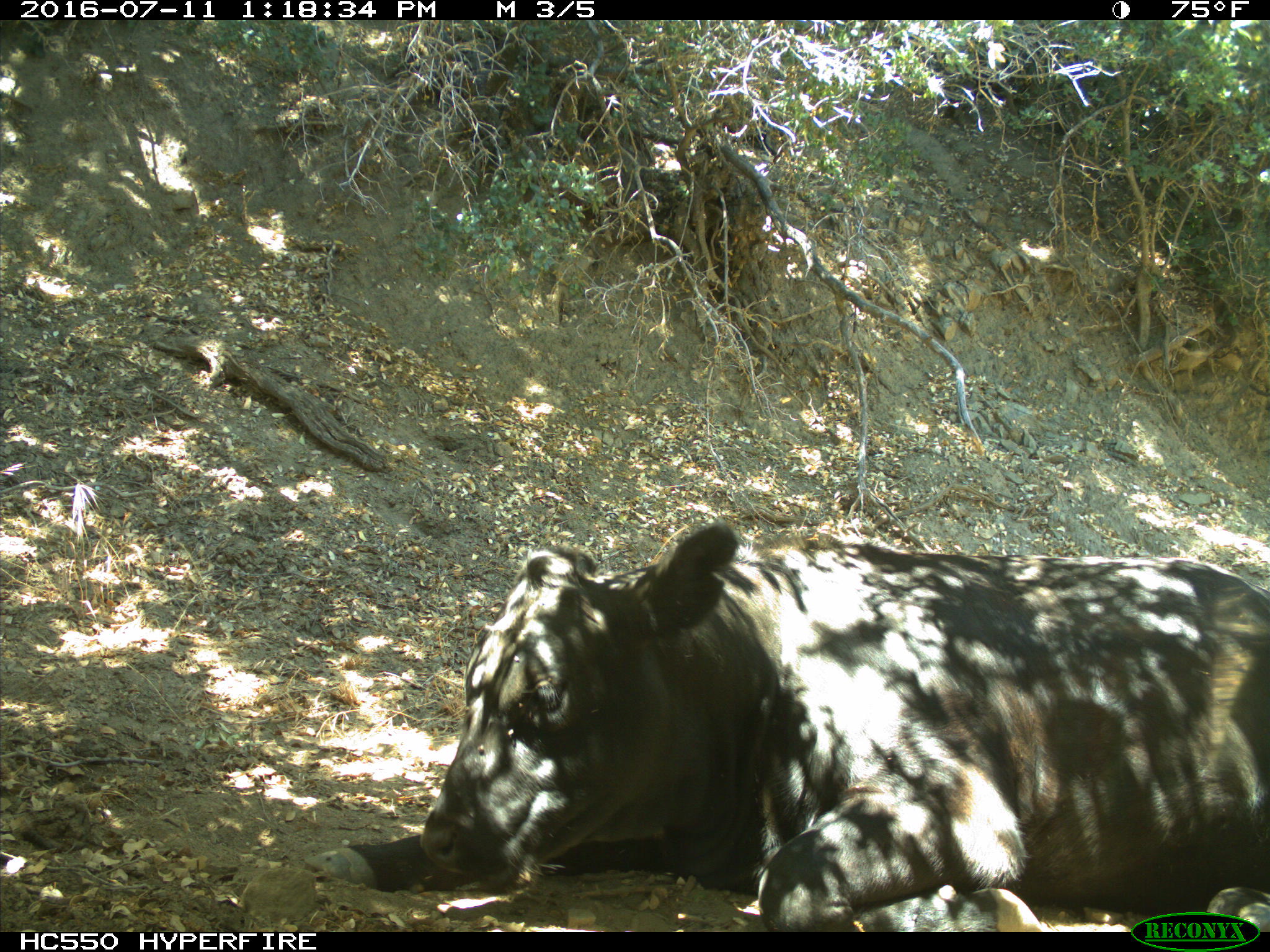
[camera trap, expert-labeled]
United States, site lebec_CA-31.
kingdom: Animalia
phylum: Chordata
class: Mammalia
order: Artiodactyla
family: Bovidae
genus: Bos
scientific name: Bos taurus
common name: domestic cow